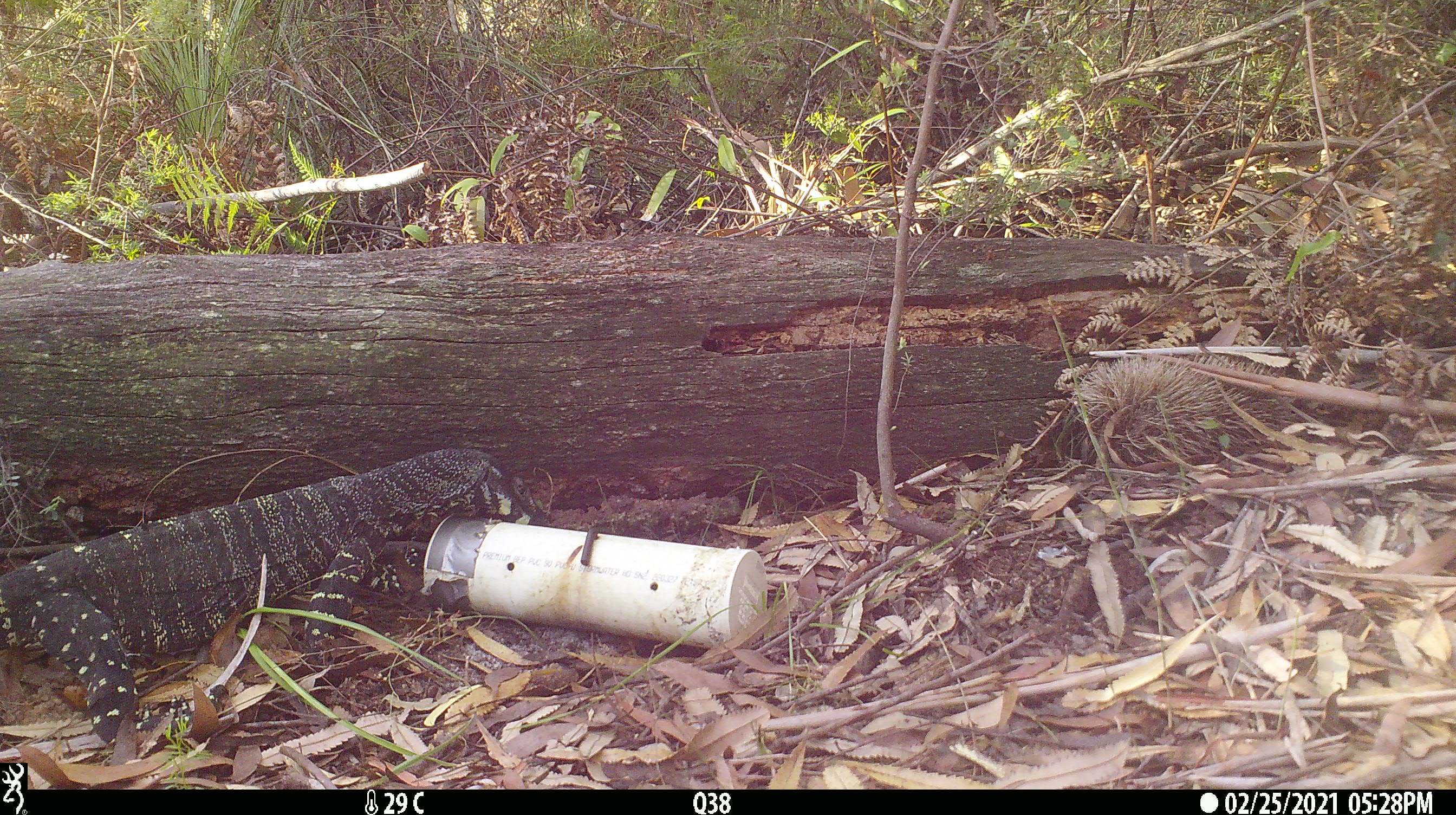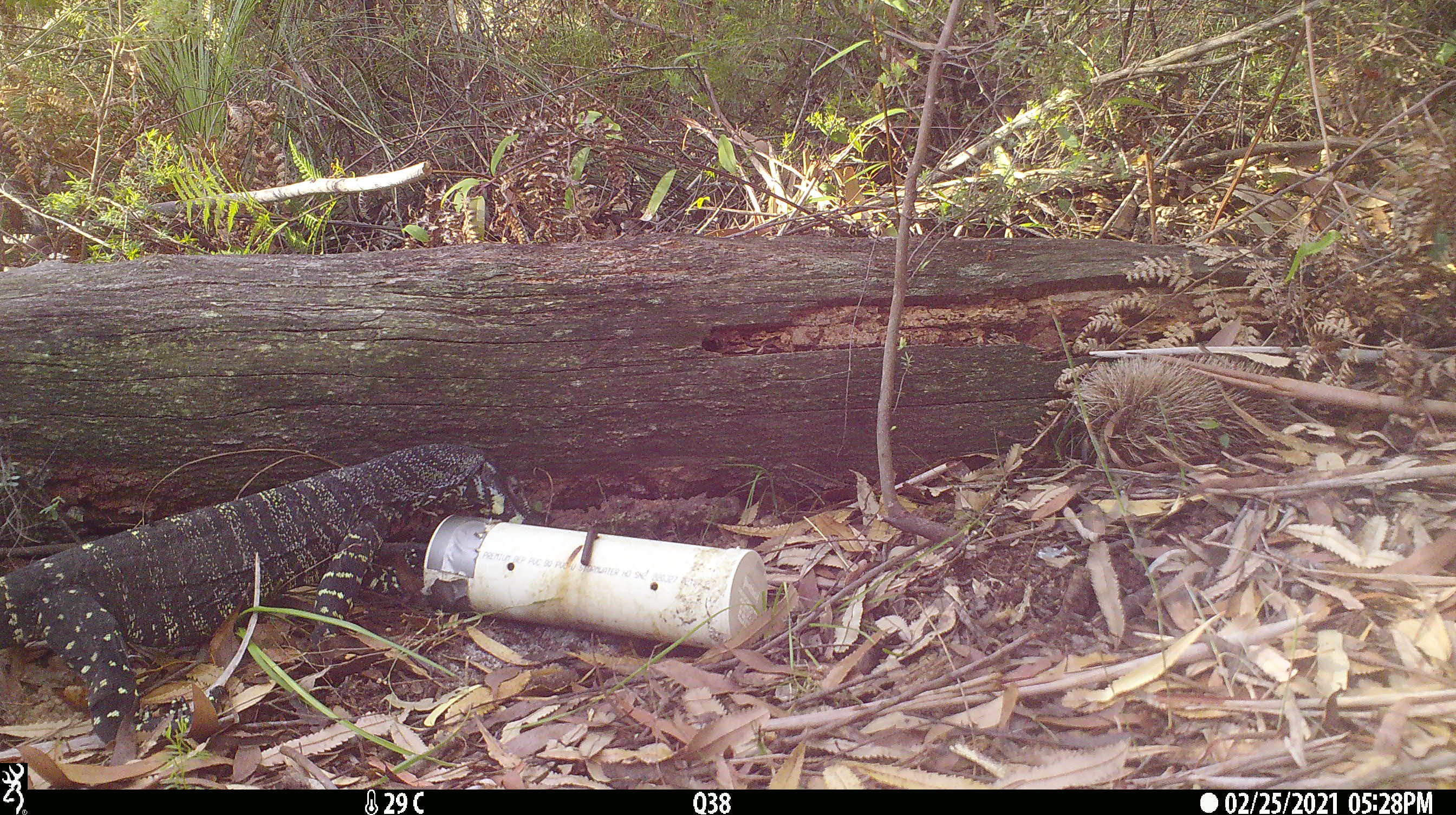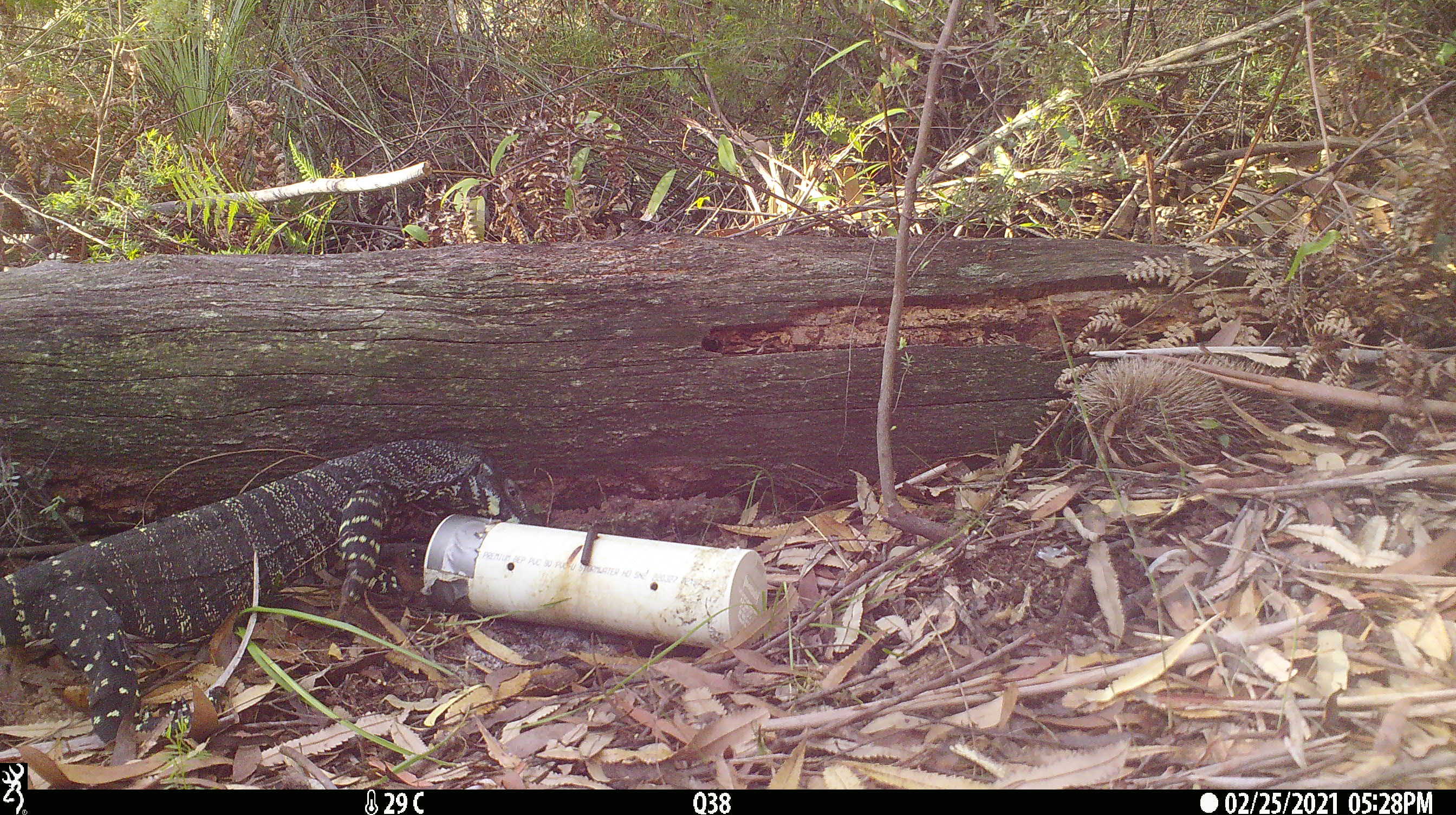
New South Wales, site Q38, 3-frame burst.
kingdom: Animalia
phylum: Chordata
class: Reptilia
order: Squamata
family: Varanidae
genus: Varanus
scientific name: Varanus varius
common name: lace monitor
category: goanna